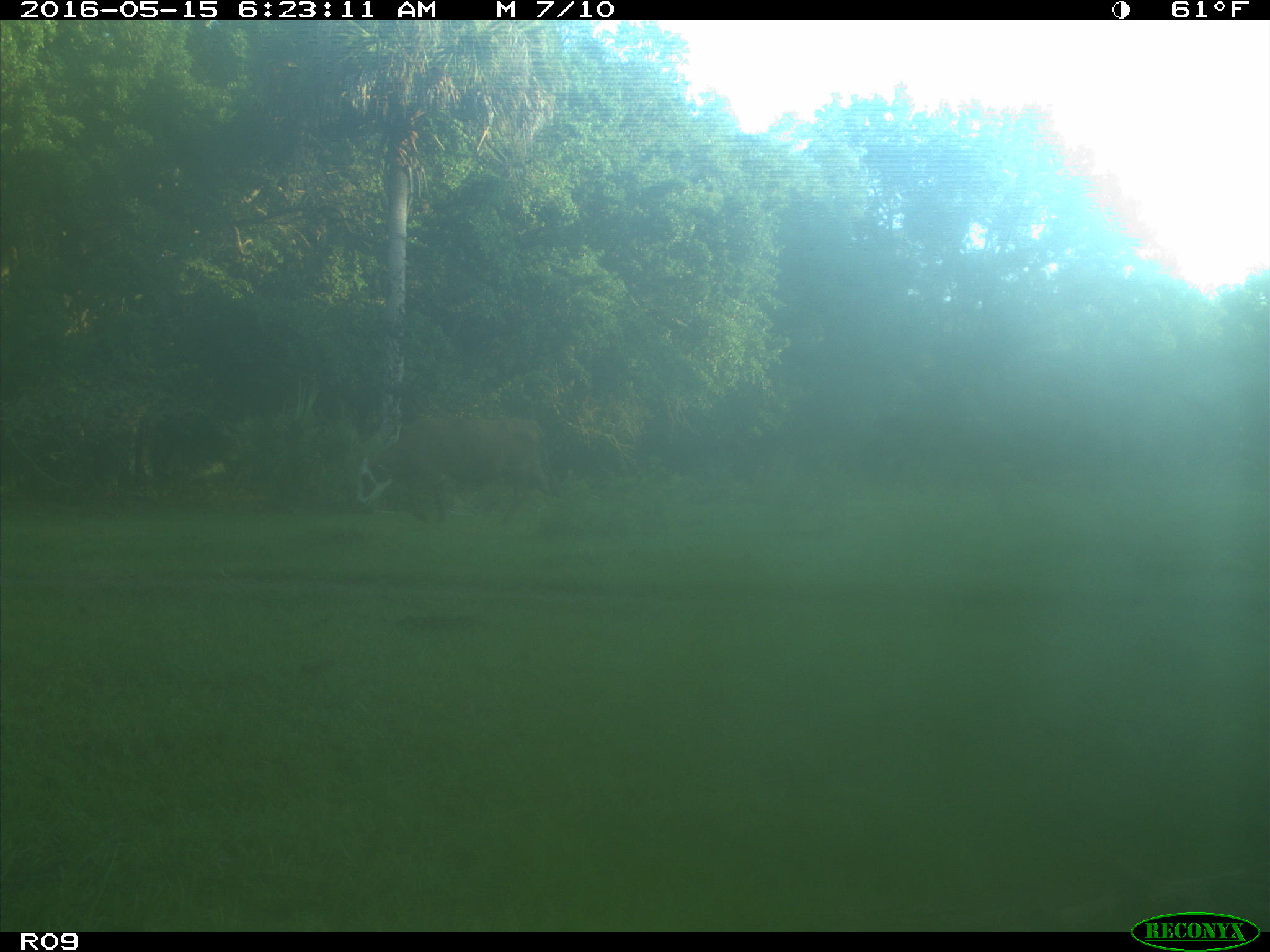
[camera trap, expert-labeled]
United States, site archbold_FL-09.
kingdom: Animalia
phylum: Chordata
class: Mammalia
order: Artiodactyla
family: Bovidae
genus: Bos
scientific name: Bos taurus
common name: domestic cow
Bos taurus (domestic cow).